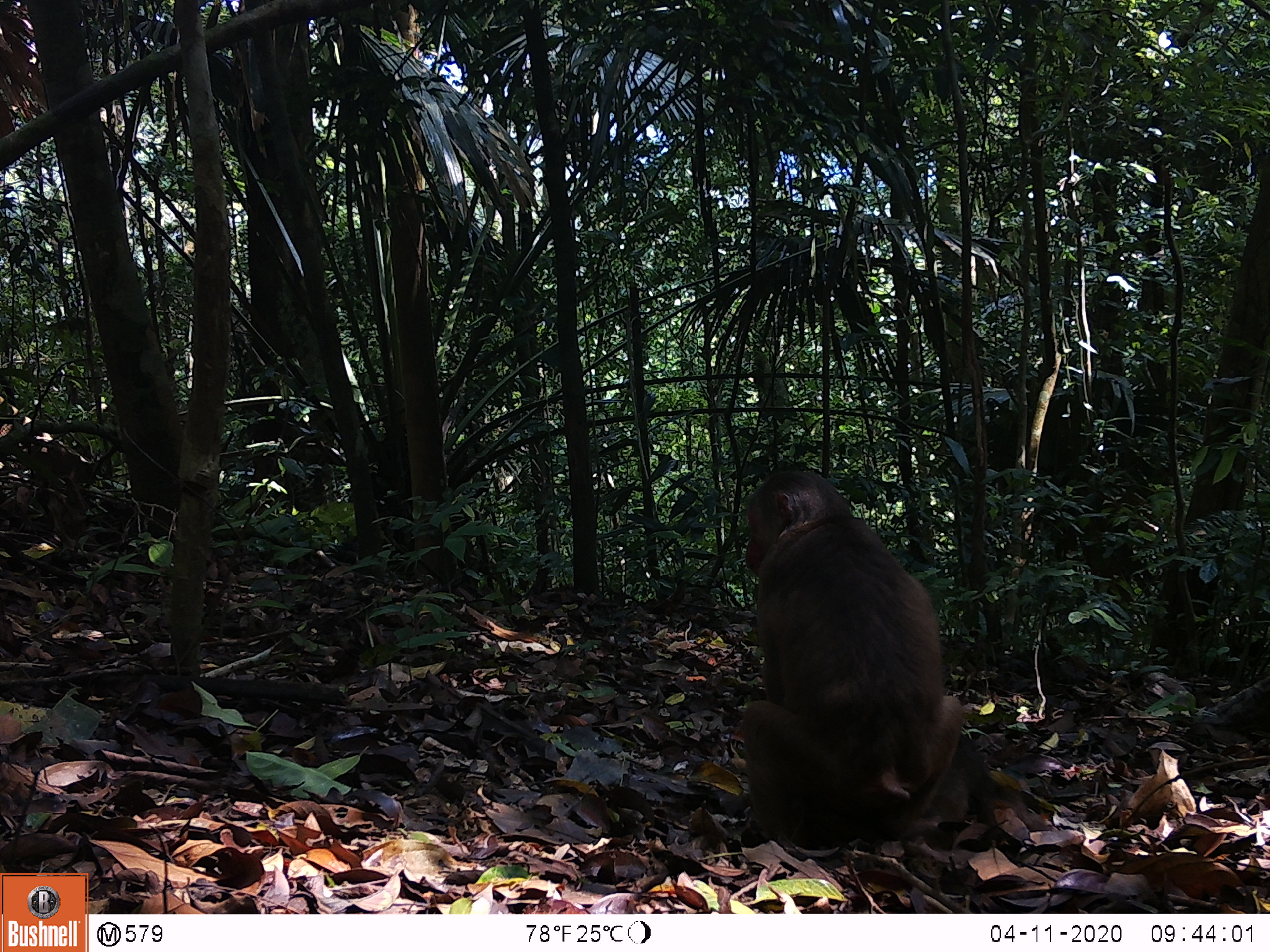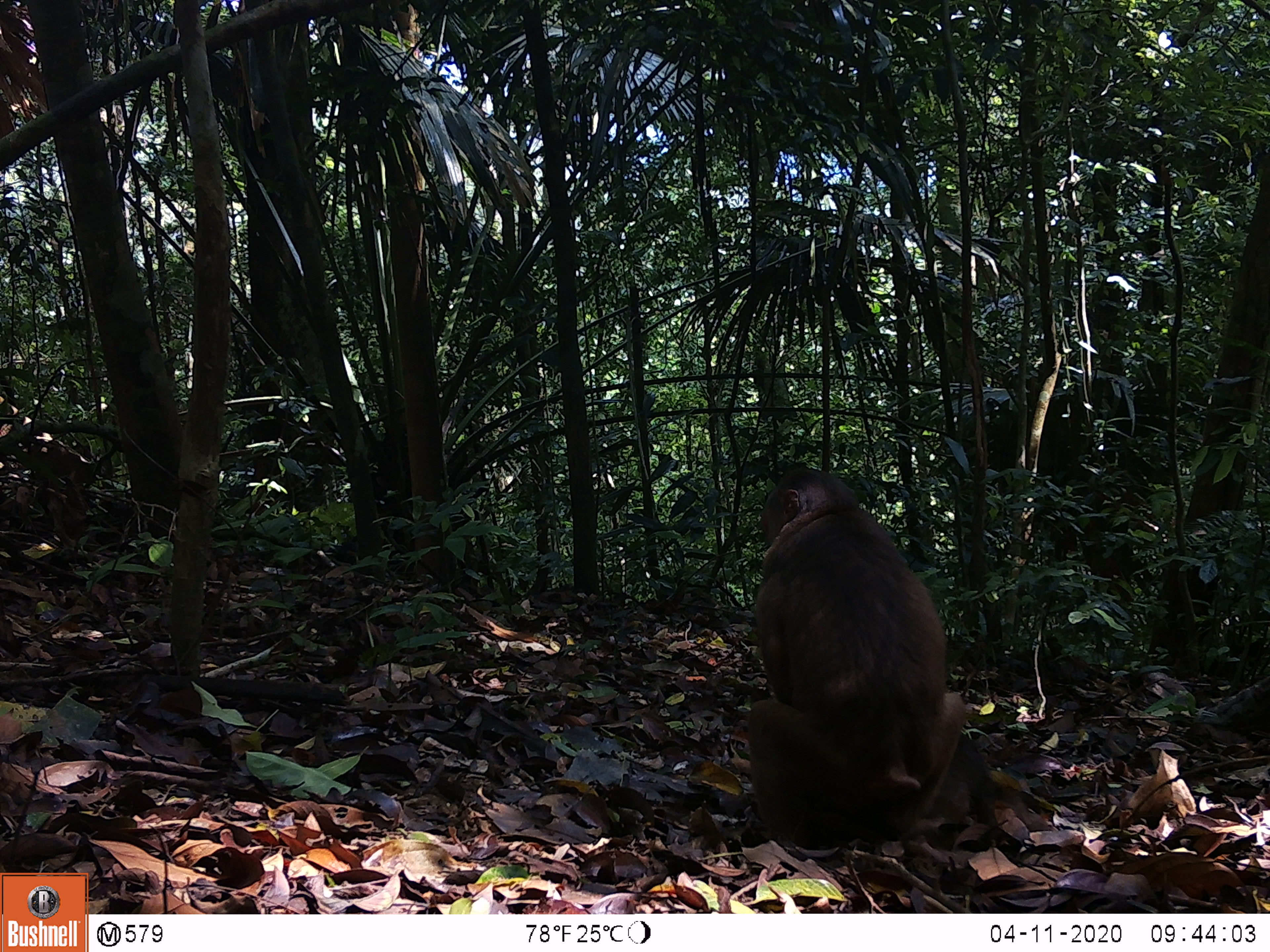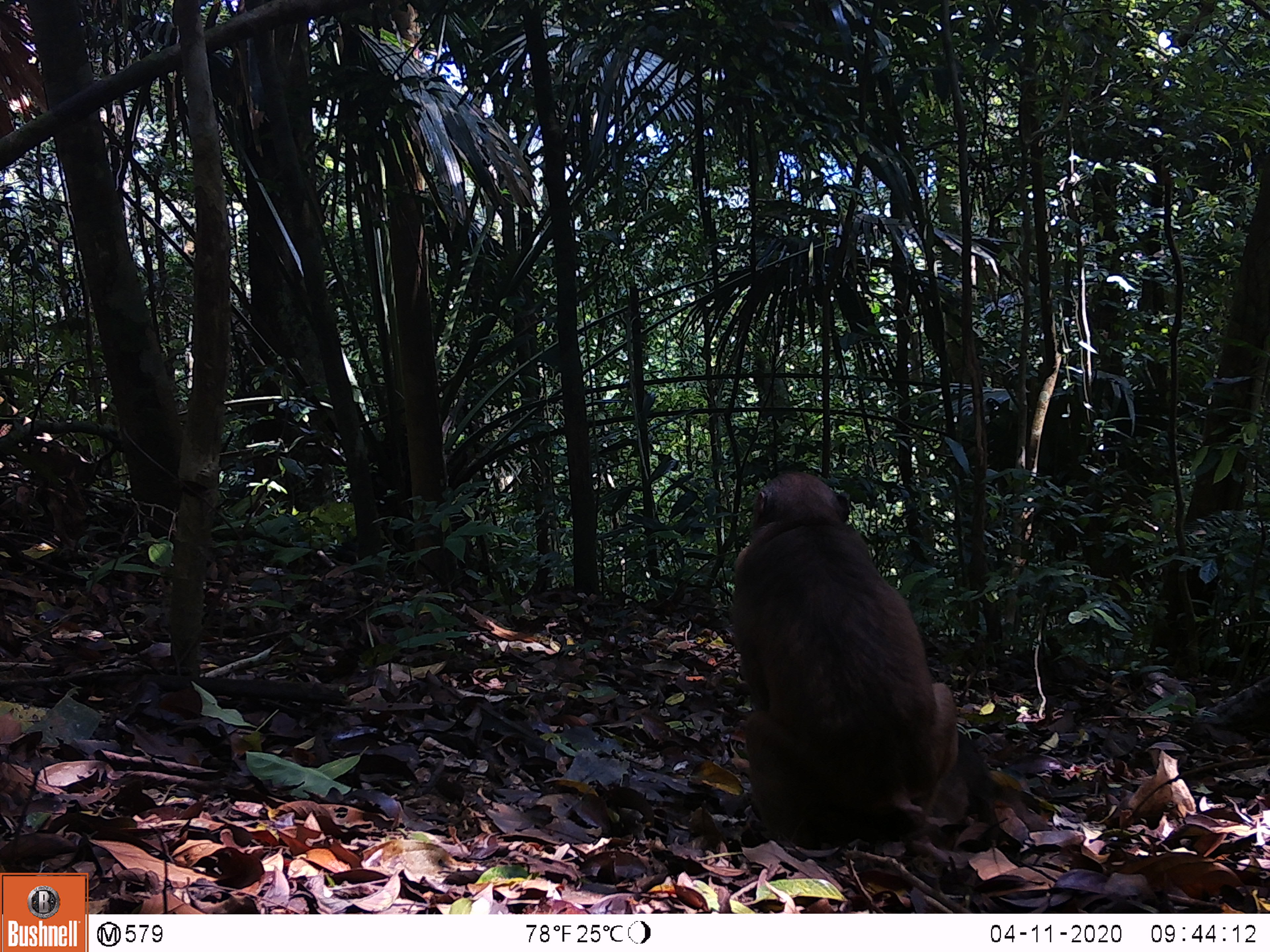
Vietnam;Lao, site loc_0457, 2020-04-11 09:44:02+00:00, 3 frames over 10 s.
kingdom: Animalia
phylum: Chordata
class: Mammalia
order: Primates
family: Cercopithecidae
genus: Macaca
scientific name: Macaca arctoides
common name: stump-tailed macaque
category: stump tailed macaque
Stump tailed macaque (stump-tailed macaque) (Macaca arctoides). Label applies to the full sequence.